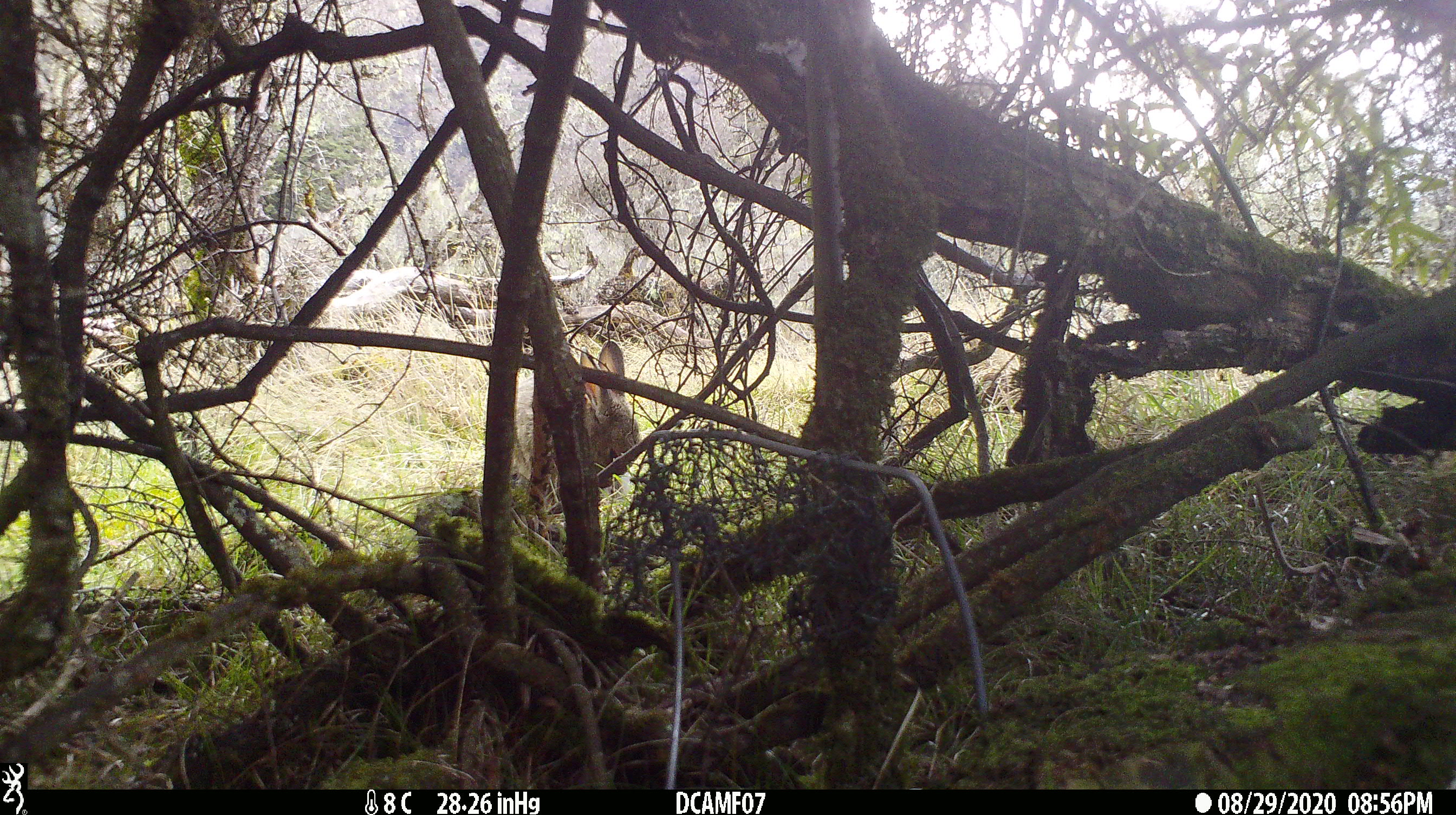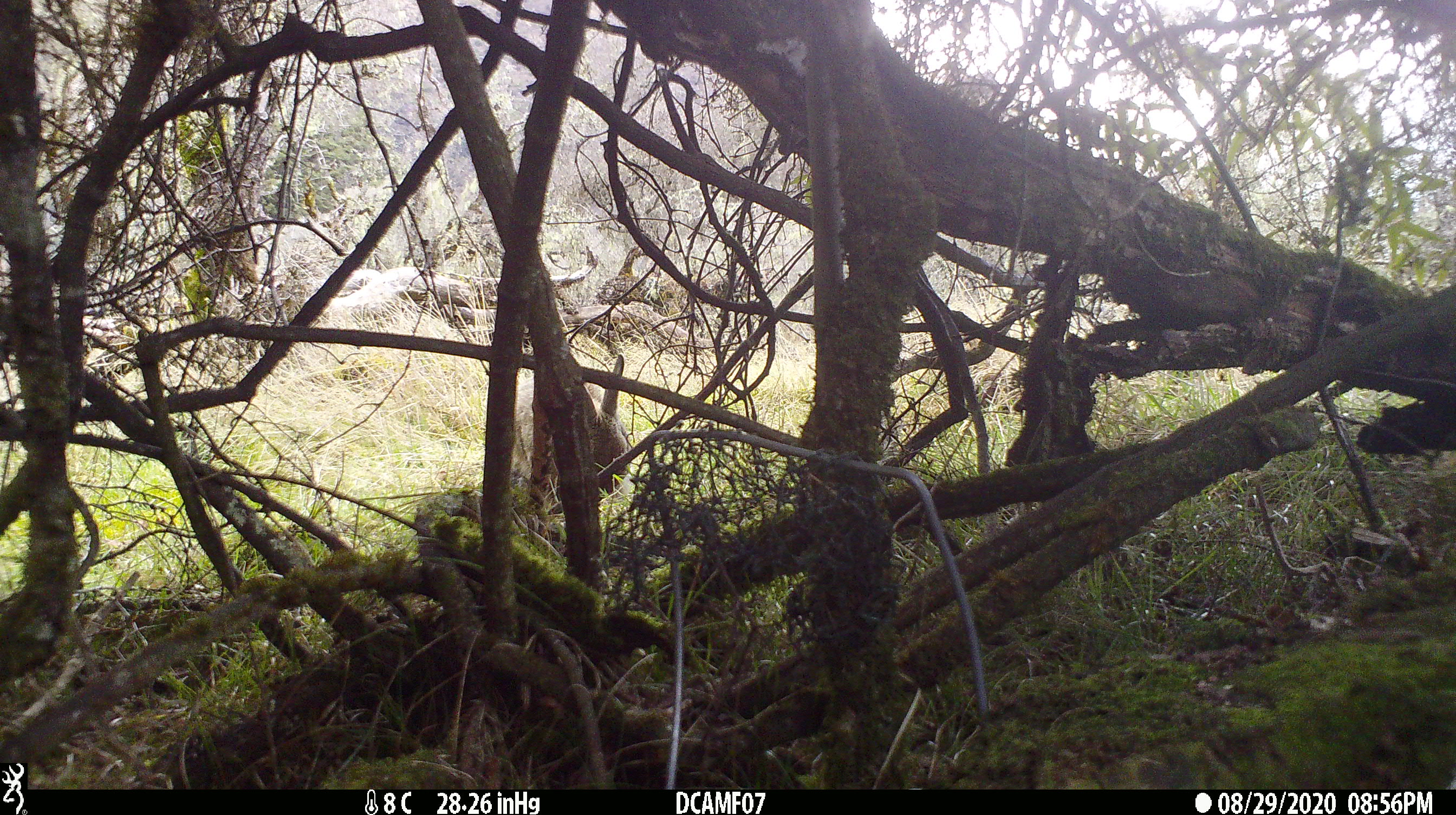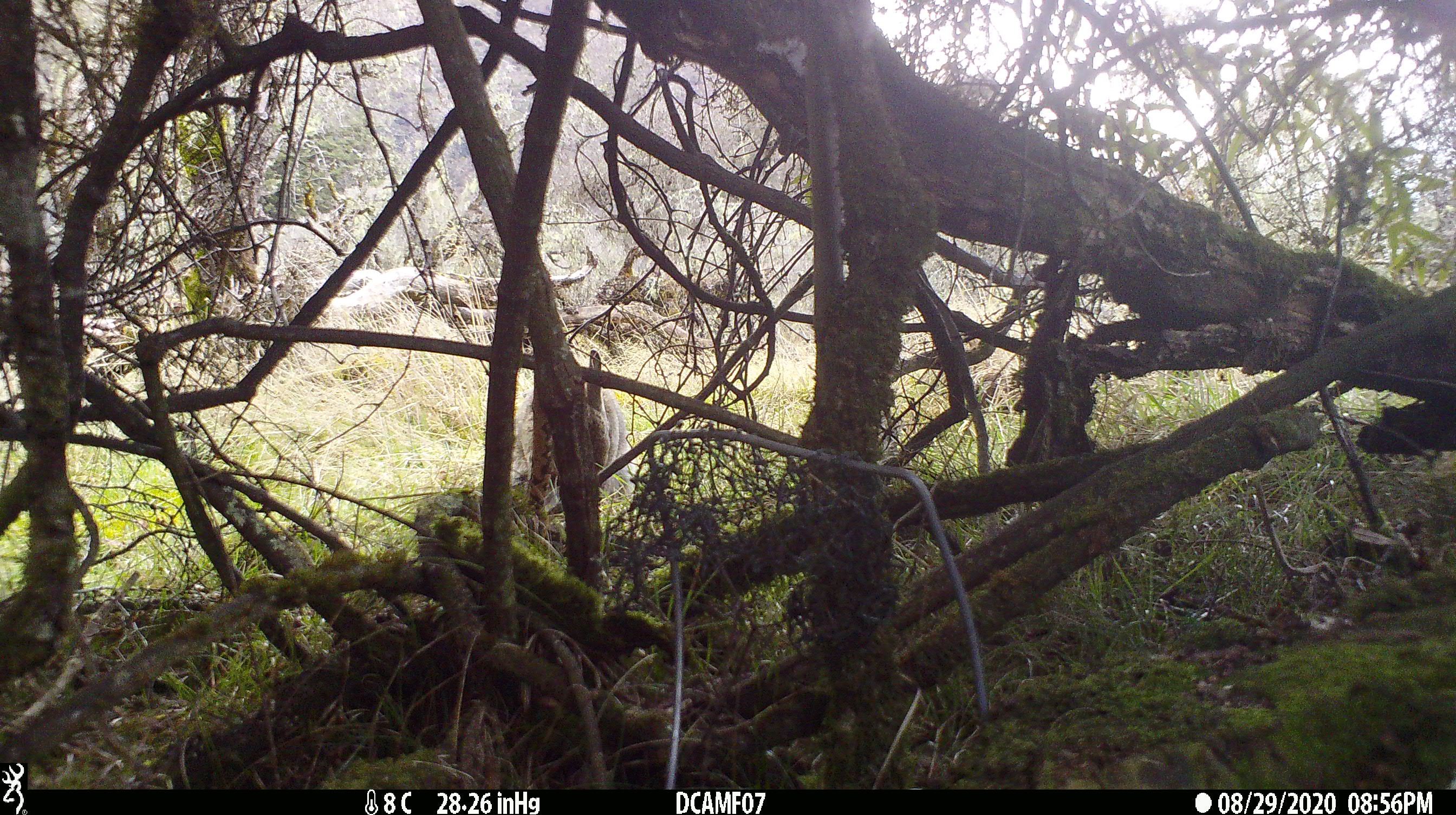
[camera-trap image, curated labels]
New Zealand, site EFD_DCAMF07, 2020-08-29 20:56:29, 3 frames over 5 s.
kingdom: Animalia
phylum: Chordata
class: Mammalia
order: Lagomorpha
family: Leporidae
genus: Oryctolagus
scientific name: Oryctolagus cuniculus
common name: european rabbit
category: rabbit